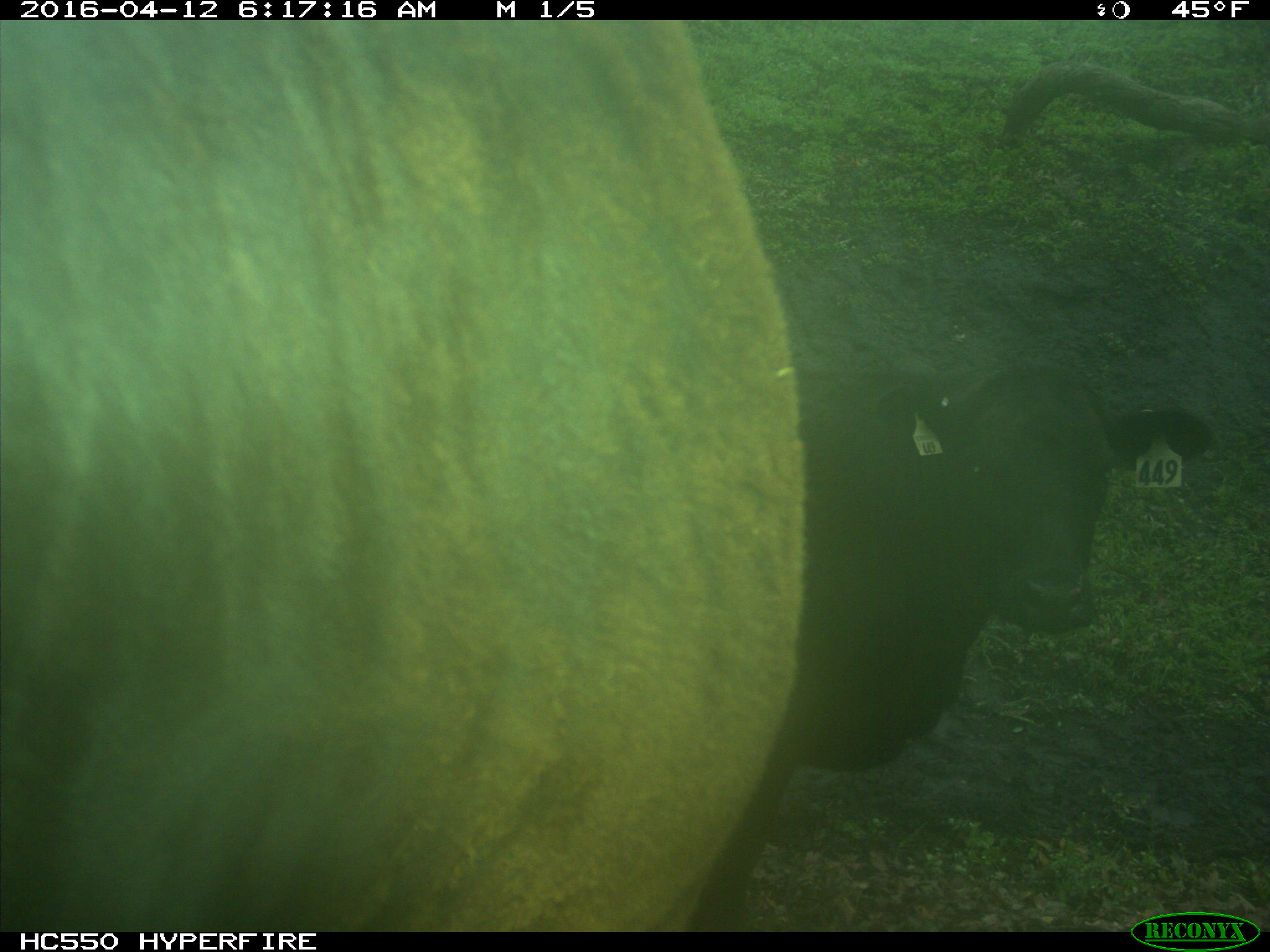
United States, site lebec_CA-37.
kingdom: Animalia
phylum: Chordata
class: Mammalia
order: Artiodactyla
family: Bovidae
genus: Bos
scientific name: Bos taurus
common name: domestic cow